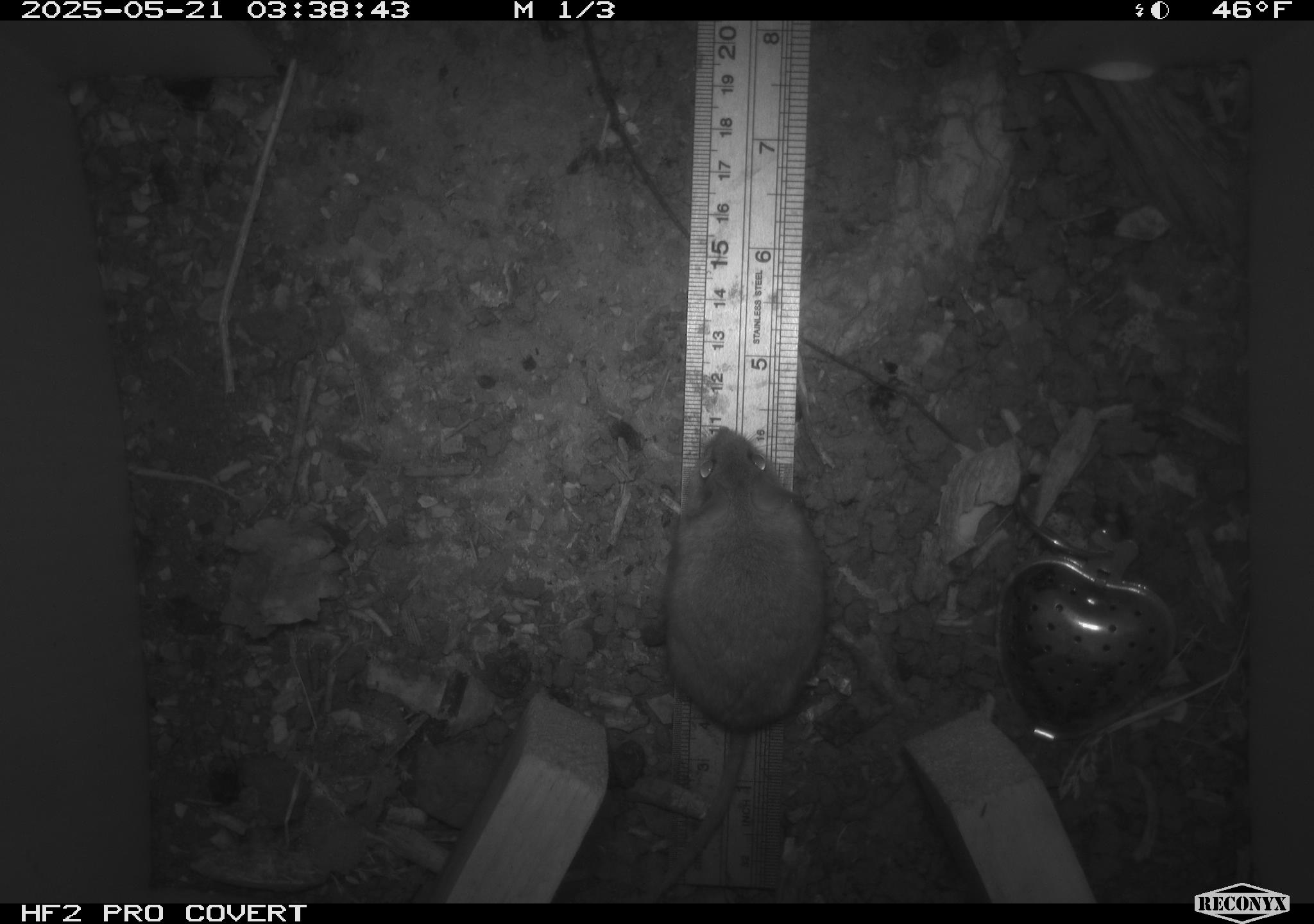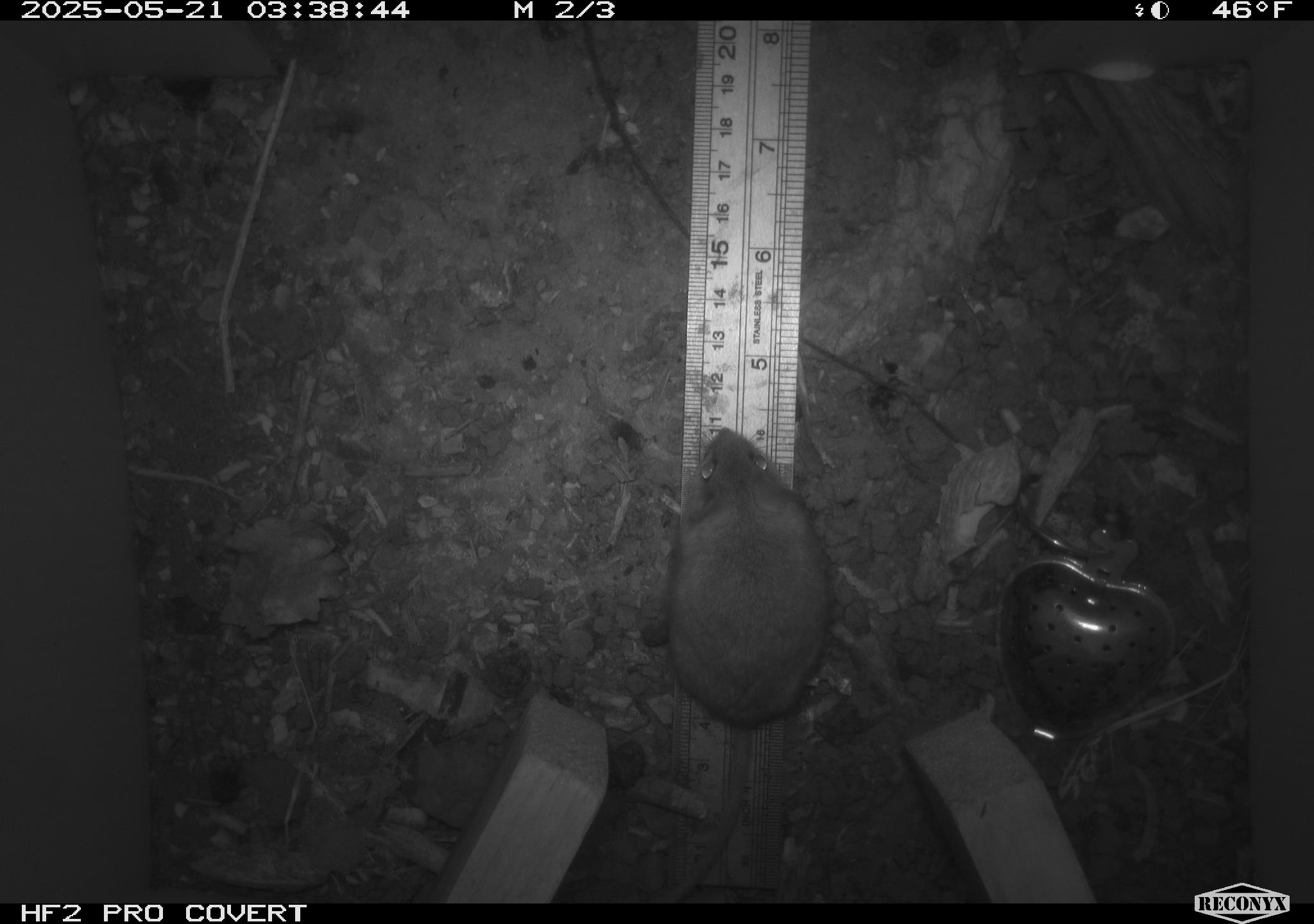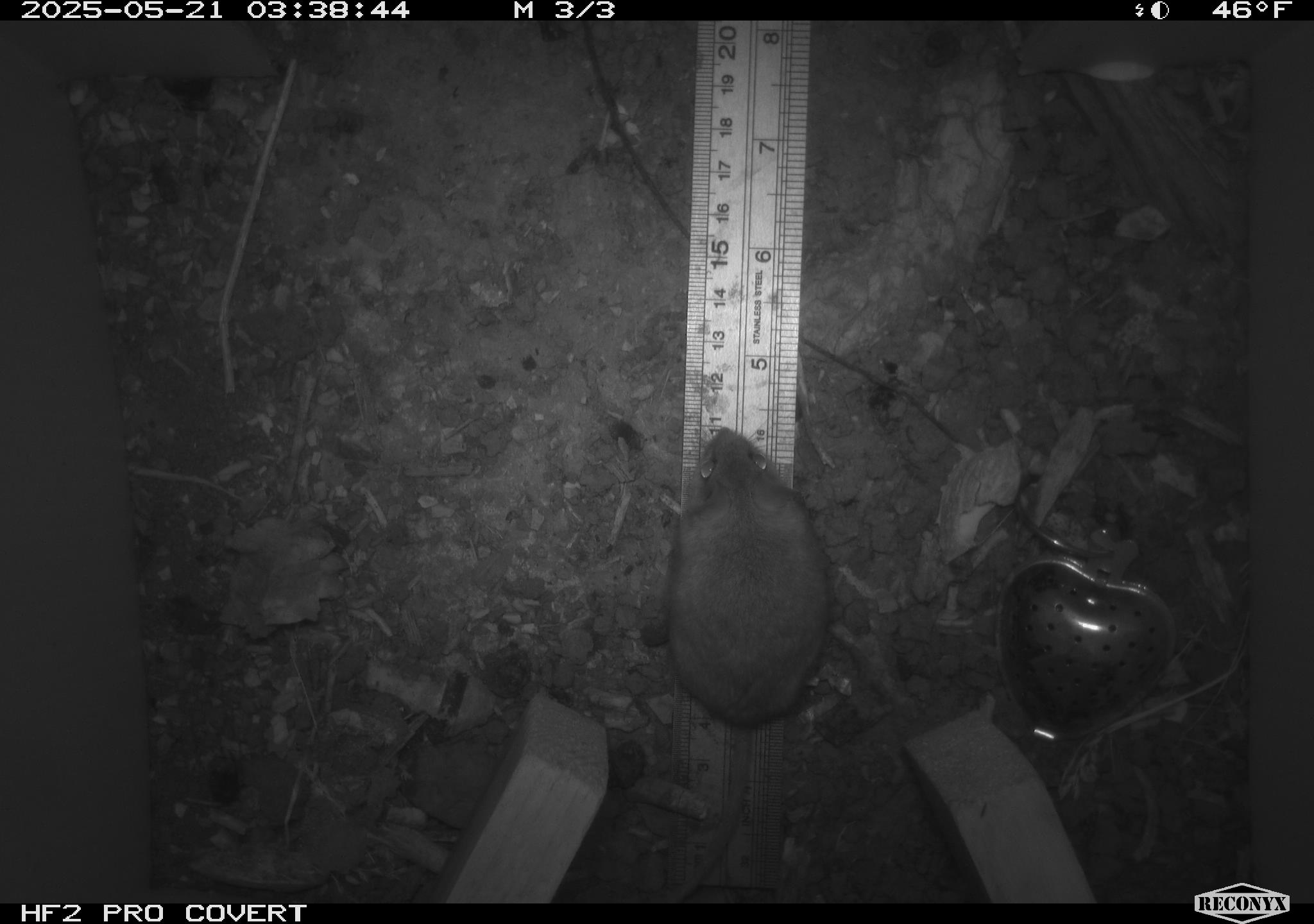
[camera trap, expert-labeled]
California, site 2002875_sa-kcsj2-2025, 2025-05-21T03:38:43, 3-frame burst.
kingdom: Animalia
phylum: Chordata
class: Mammalia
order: Rodentia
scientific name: Rodentia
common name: rodent